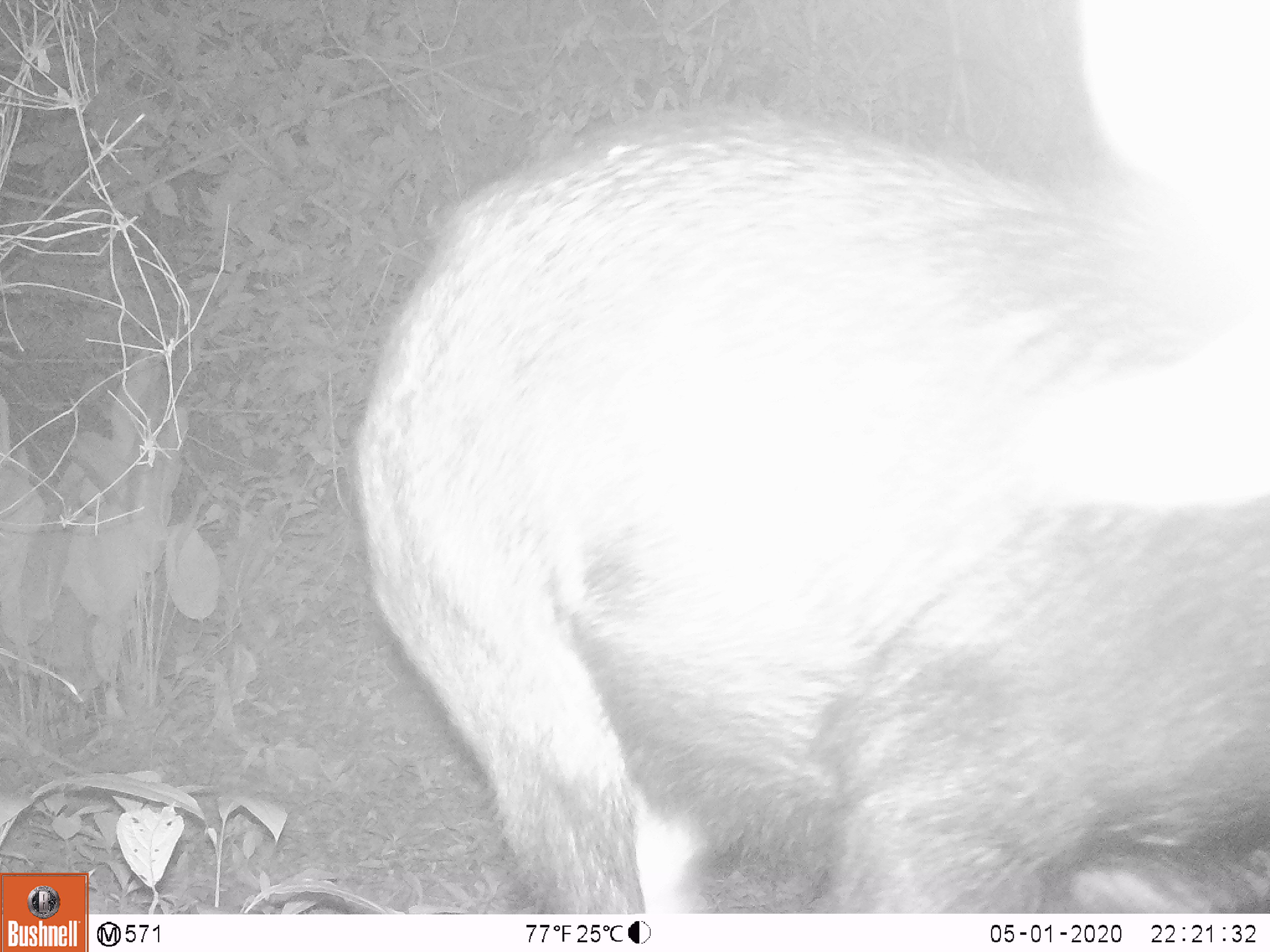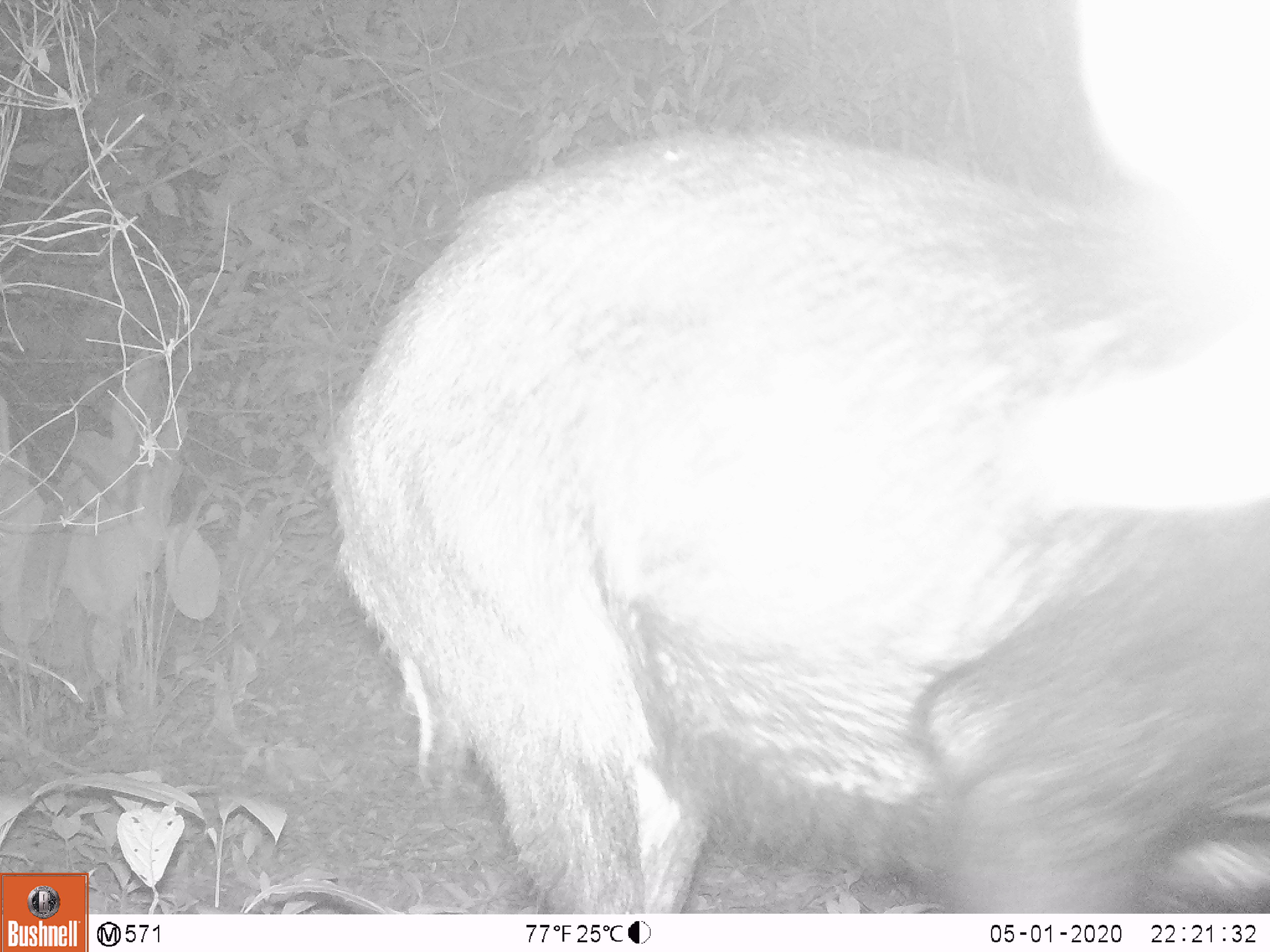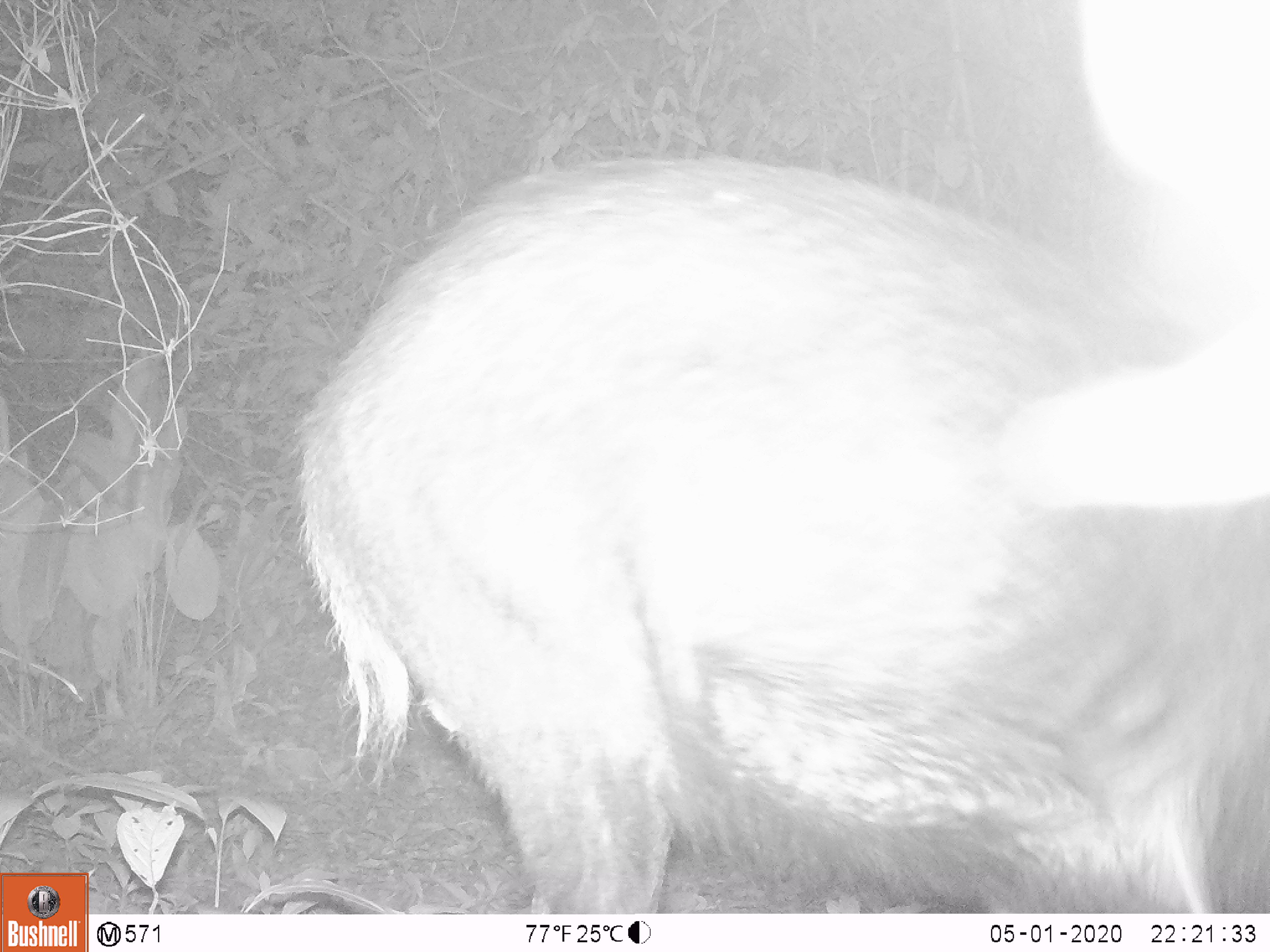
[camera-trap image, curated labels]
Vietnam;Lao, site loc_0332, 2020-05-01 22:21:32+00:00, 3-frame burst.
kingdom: Animalia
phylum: Chordata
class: Mammalia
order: Artiodactyla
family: Bovidae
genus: Capricornis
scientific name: Capricornis sumatraensis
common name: chinese serow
Chinese serow (Capricornis sumatraensis). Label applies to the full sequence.